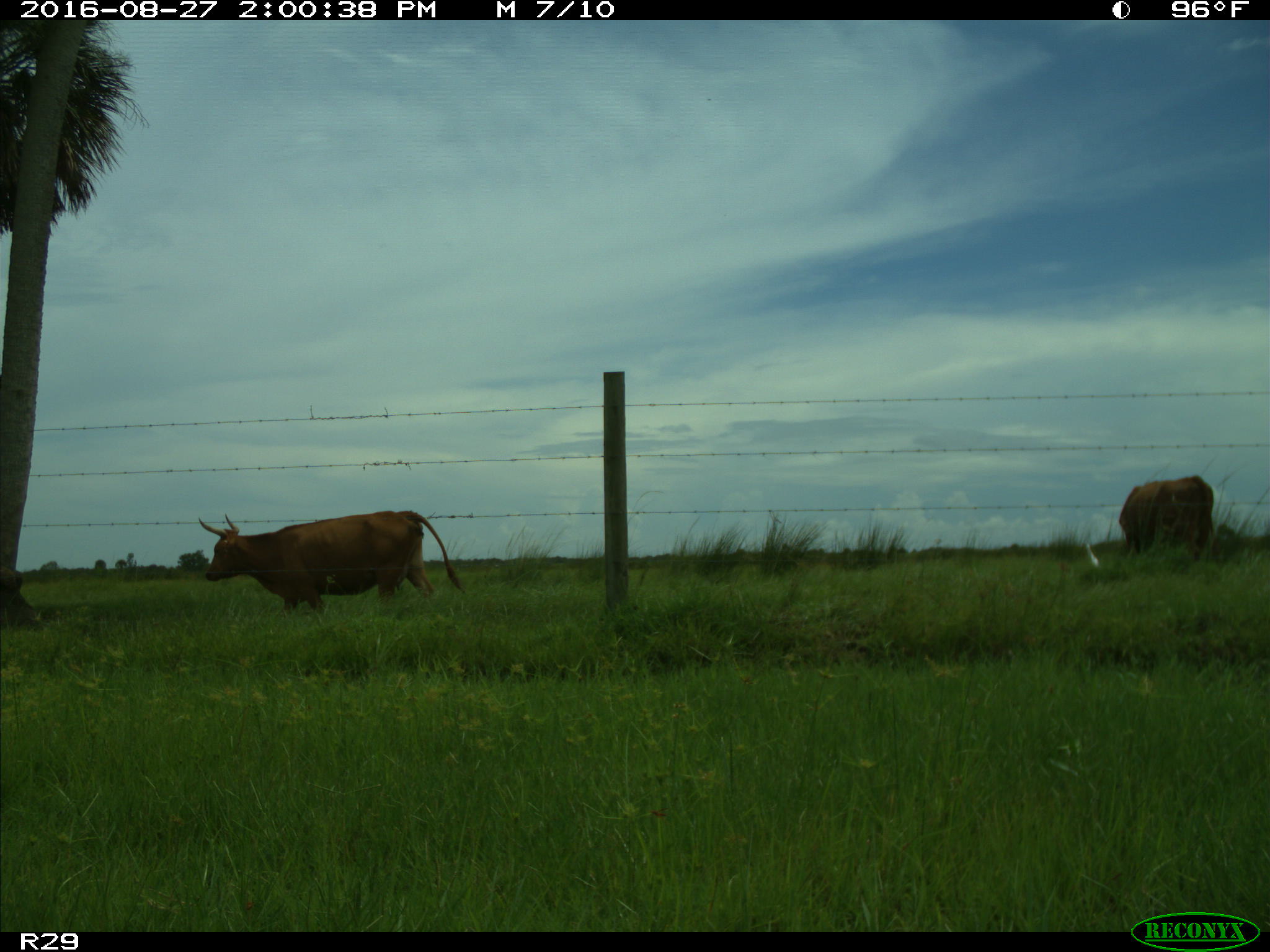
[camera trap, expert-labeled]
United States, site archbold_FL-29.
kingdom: Animalia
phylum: Chordata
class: Mammalia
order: Artiodactyla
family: Bovidae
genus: Bos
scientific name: Bos taurus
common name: domestic cow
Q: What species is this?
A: Bos taurus (domestic cow).